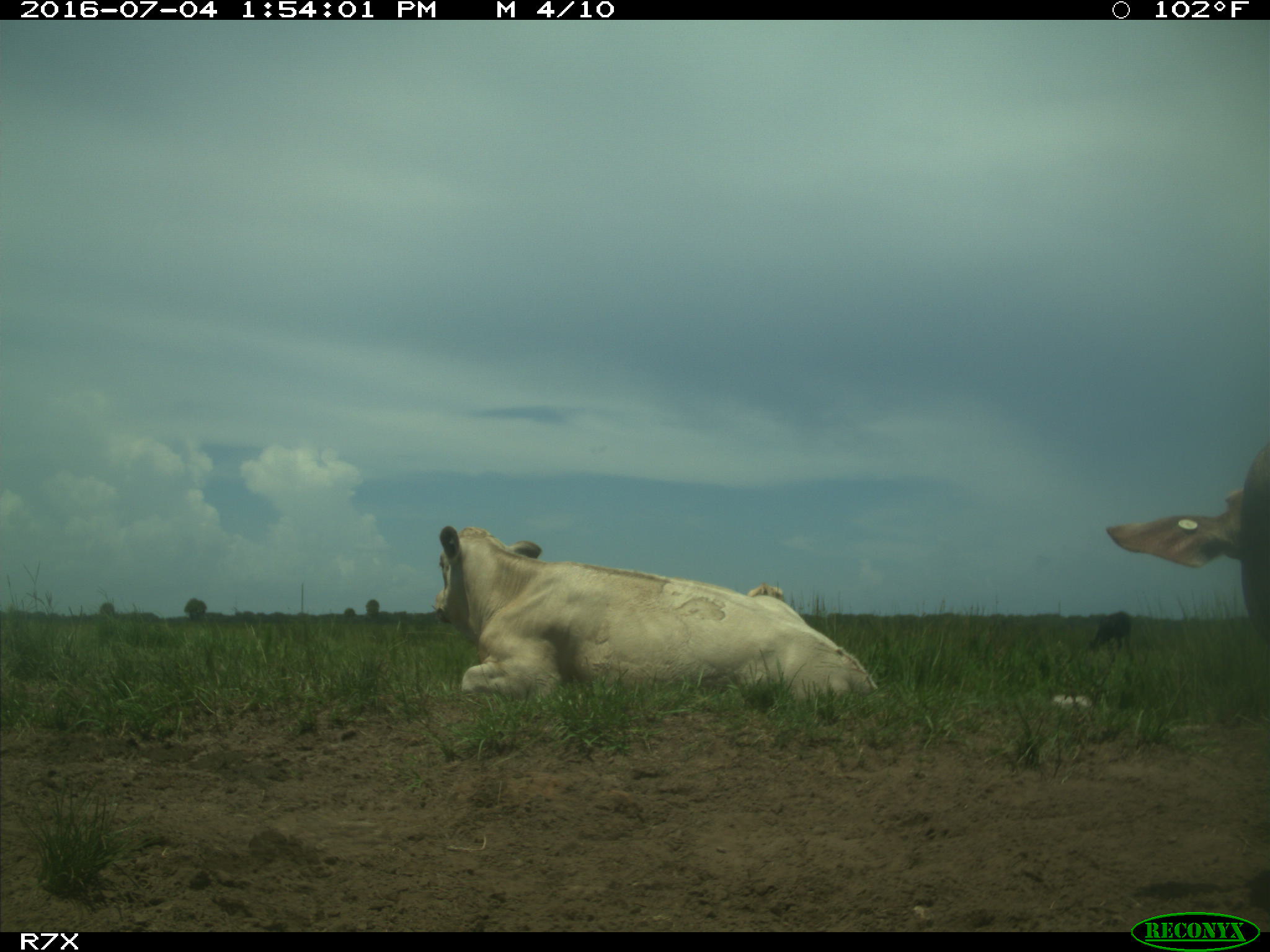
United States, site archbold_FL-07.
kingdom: Animalia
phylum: Chordata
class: Mammalia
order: Artiodactyla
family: Bovidae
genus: Bos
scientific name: Bos taurus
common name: domestic cow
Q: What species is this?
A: Bos taurus (domestic cow).